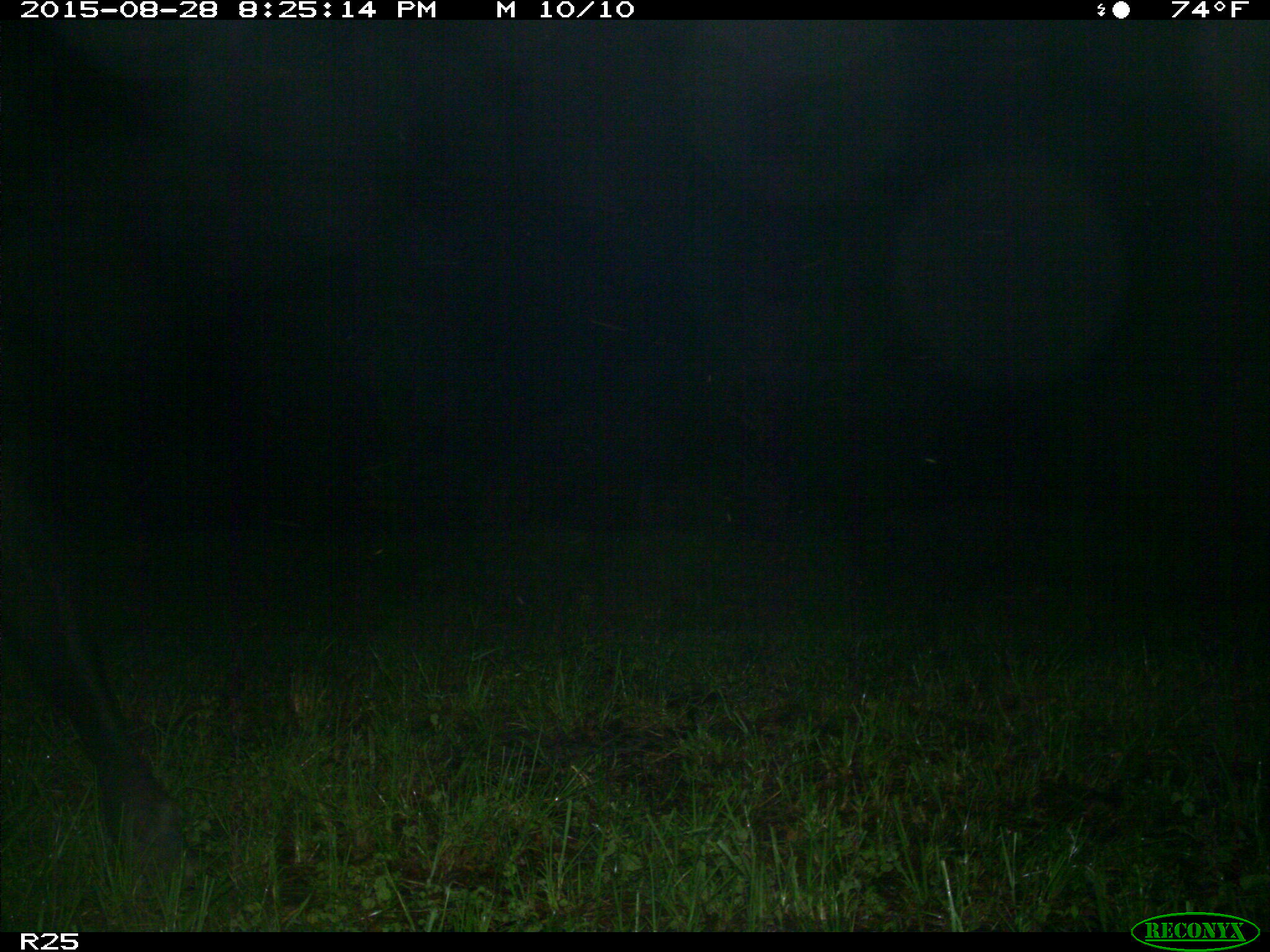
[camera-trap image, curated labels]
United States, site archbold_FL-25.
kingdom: Animalia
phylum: Chordata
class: Mammalia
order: Artiodactyla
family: Bovidae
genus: Bos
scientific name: Bos taurus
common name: domestic cow